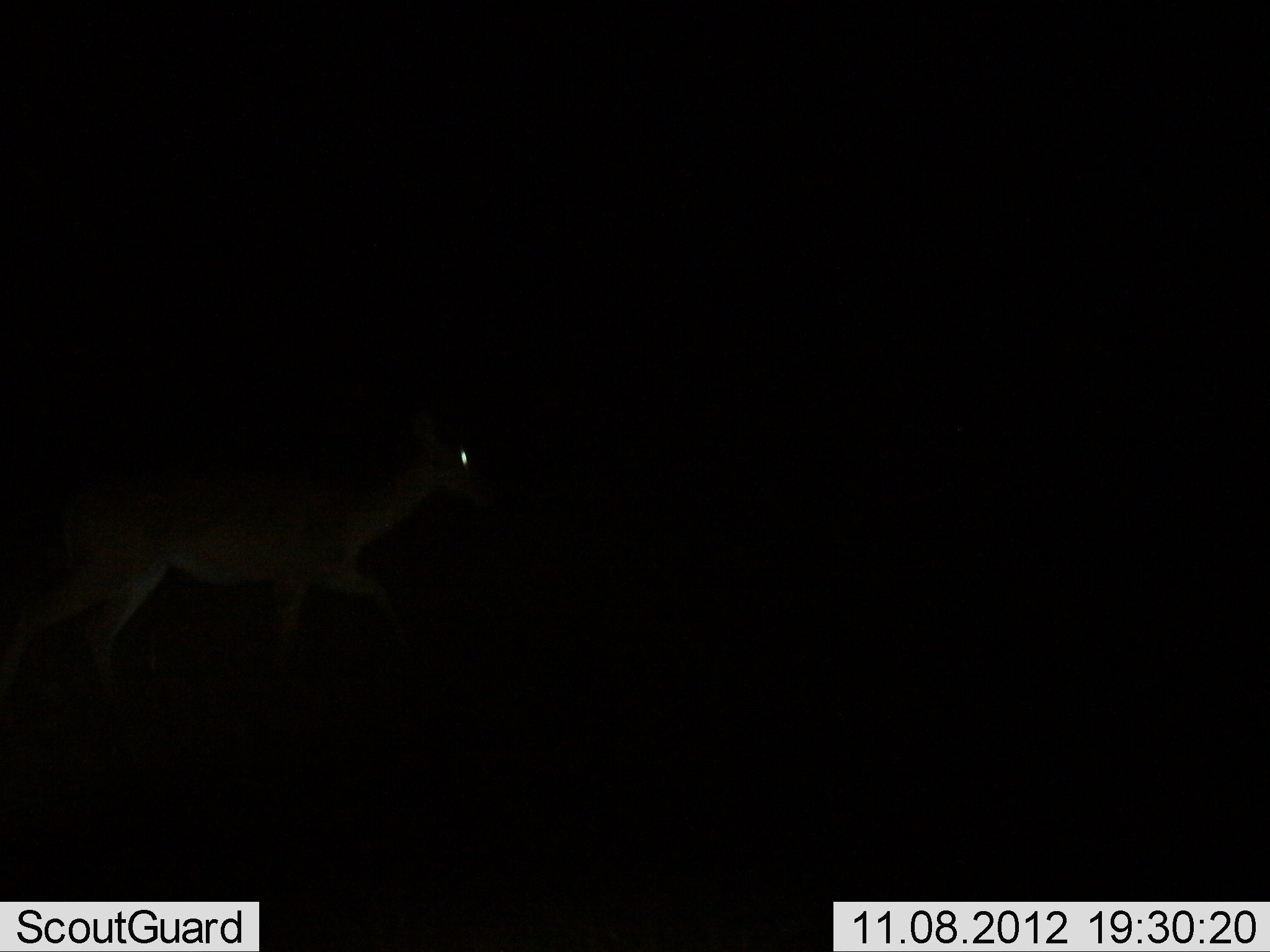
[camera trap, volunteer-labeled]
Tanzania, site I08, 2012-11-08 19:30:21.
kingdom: Animalia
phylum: Chordata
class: Mammalia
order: Artiodactyla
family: Bovidae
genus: Redunca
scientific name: Redunca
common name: reedbuck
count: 1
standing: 0%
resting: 0%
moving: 100%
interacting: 0%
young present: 0%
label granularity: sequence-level